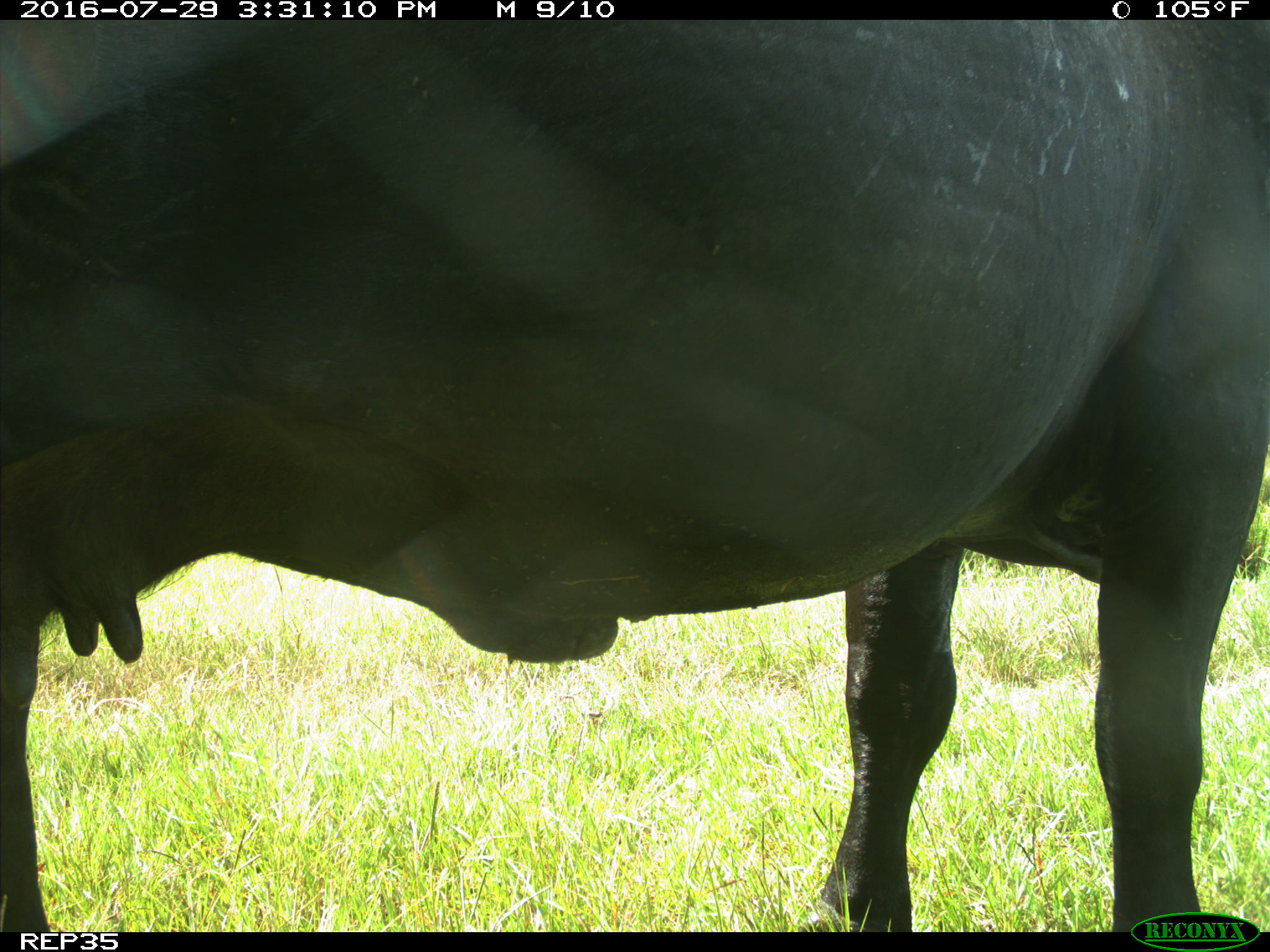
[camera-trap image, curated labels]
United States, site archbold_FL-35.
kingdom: Animalia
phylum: Chordata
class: Mammalia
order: Artiodactyla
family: Bovidae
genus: Bos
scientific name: Bos taurus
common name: domestic cow